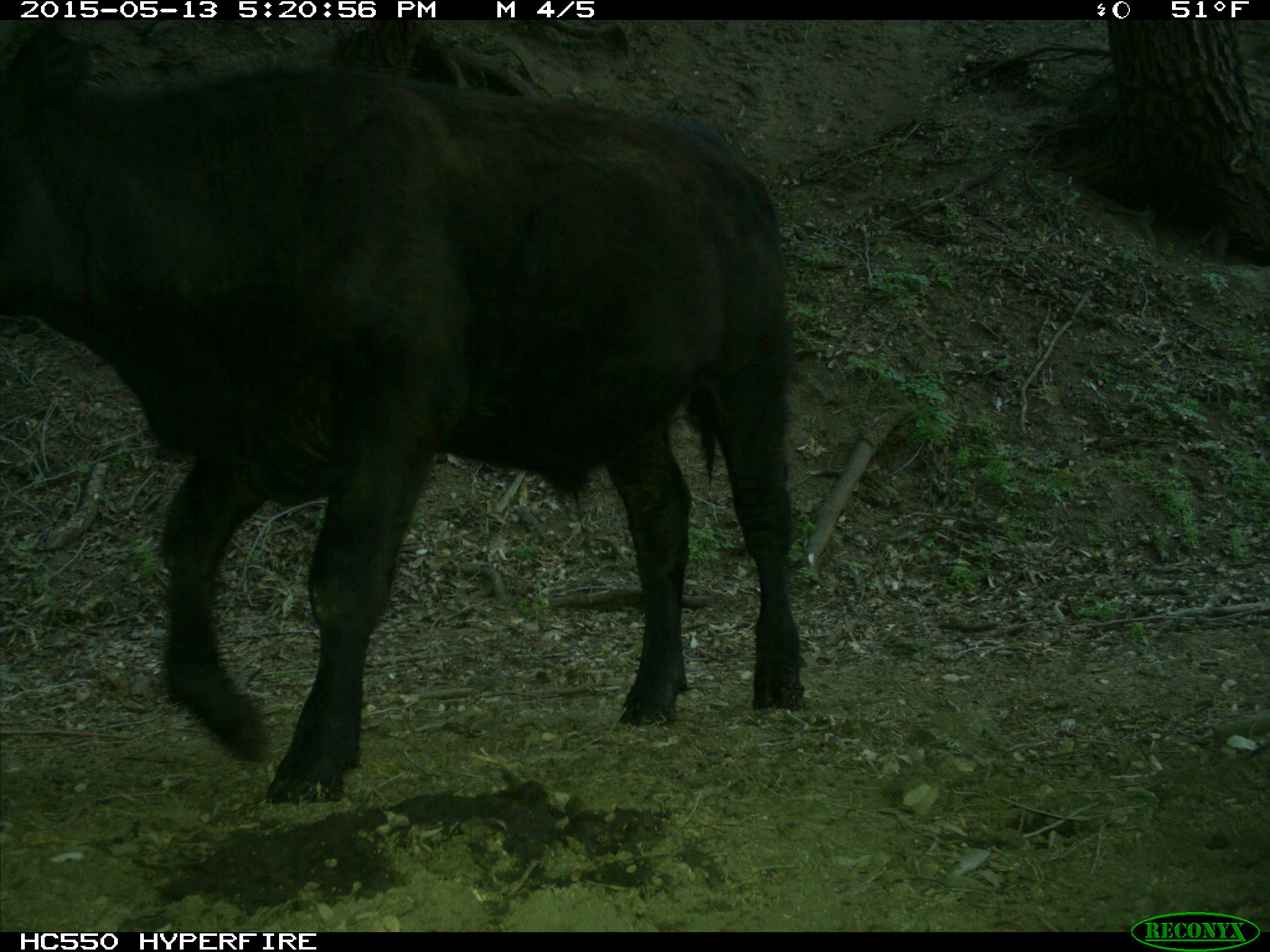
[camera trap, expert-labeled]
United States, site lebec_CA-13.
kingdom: Animalia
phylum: Chordata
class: Mammalia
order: Artiodactyla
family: Bovidae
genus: Bos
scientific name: Bos taurus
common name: domestic cow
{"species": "Bos taurus (domestic cow)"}